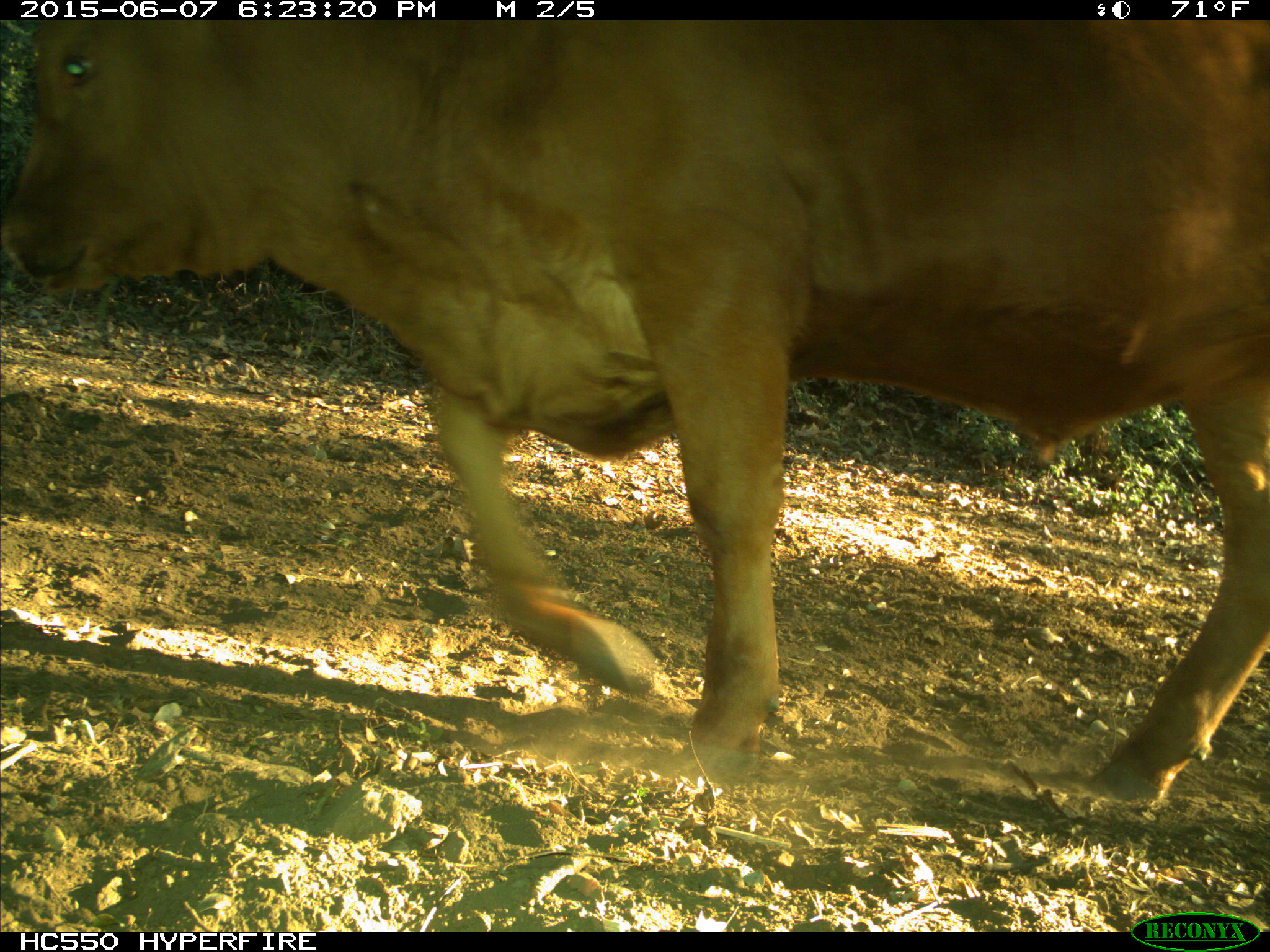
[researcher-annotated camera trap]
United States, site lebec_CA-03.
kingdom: Animalia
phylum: Chordata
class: Mammalia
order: Artiodactyla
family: Bovidae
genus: Bos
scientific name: Bos taurus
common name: domestic cow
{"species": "Bos taurus (domestic cow)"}